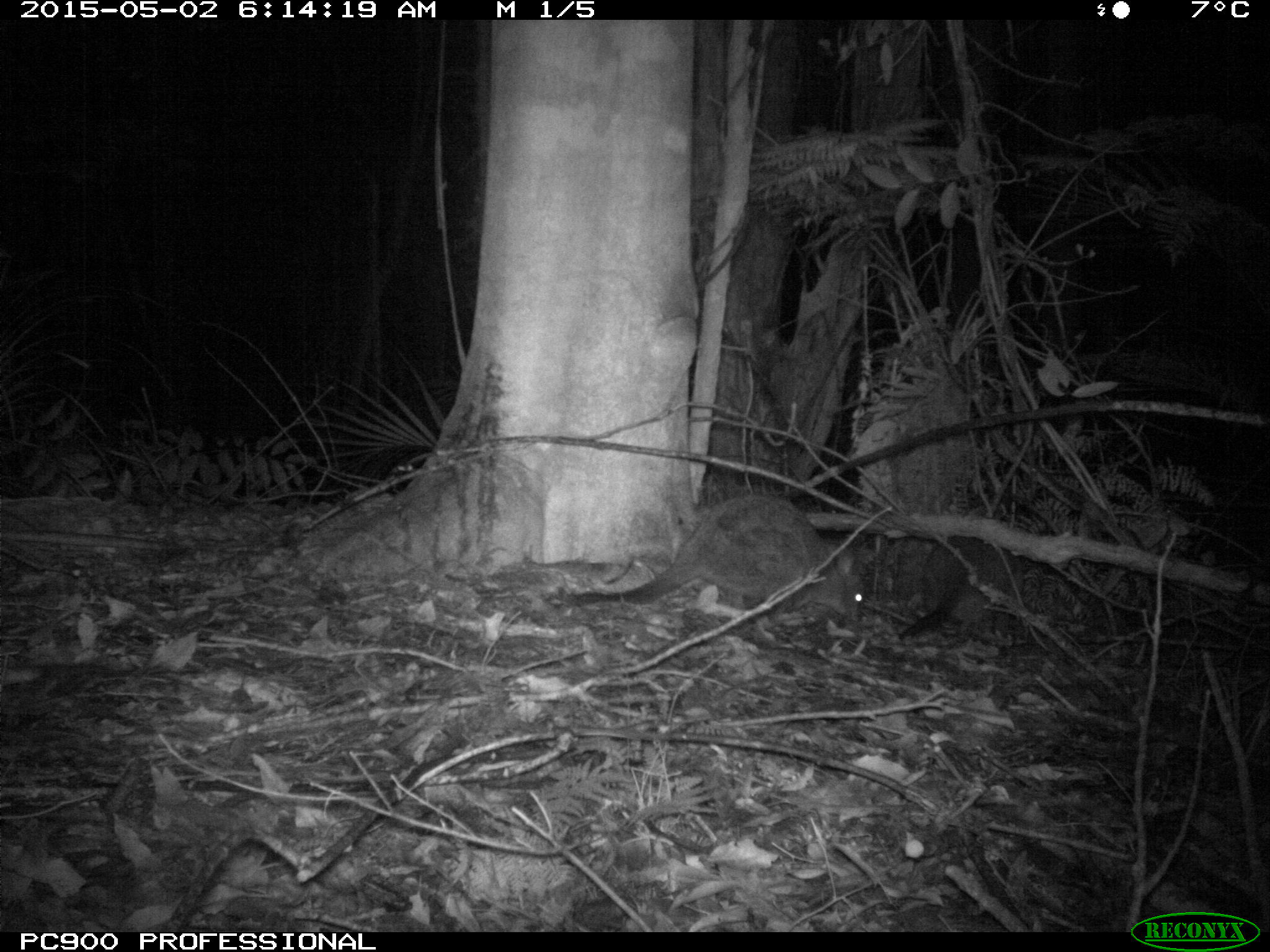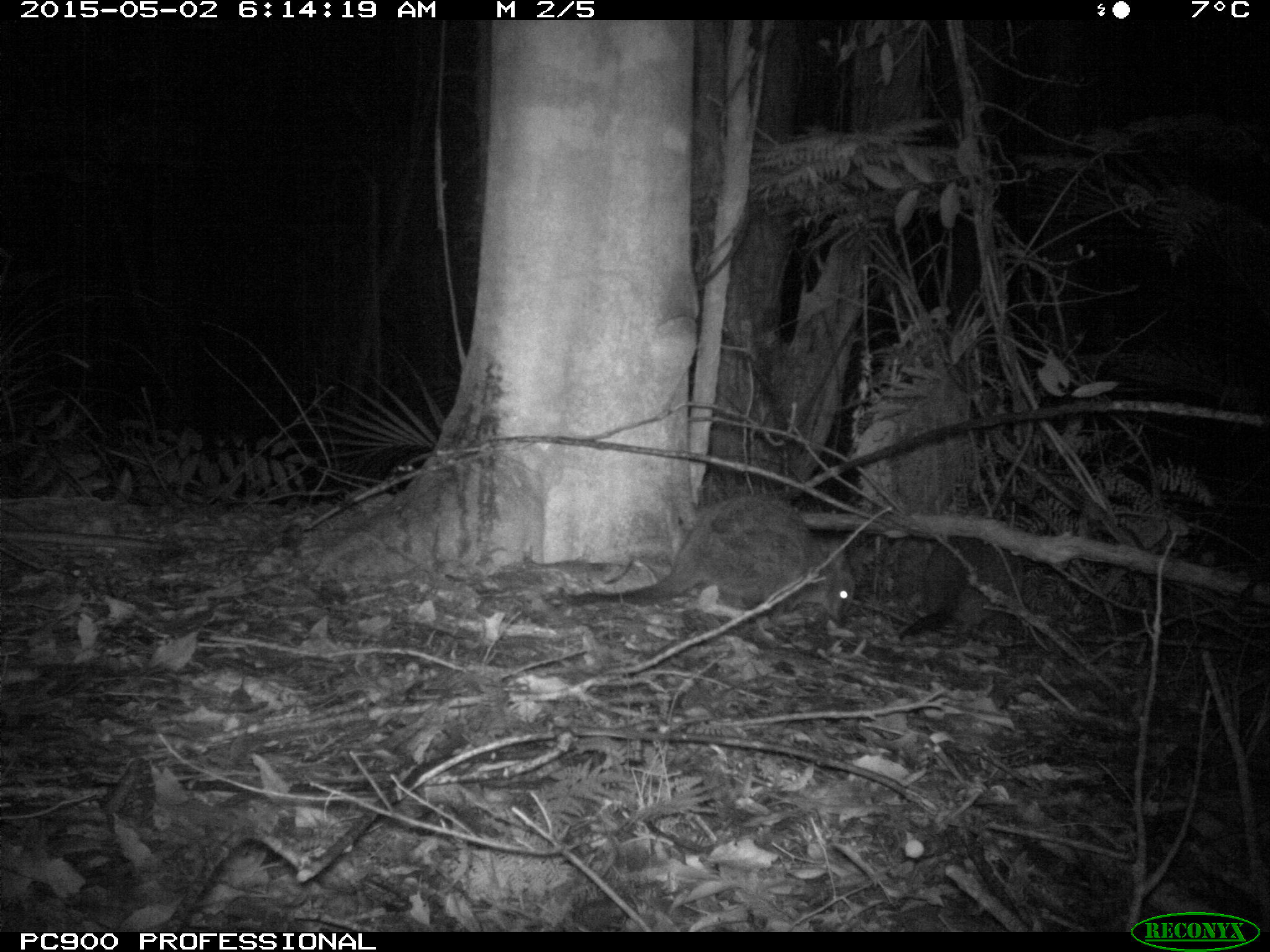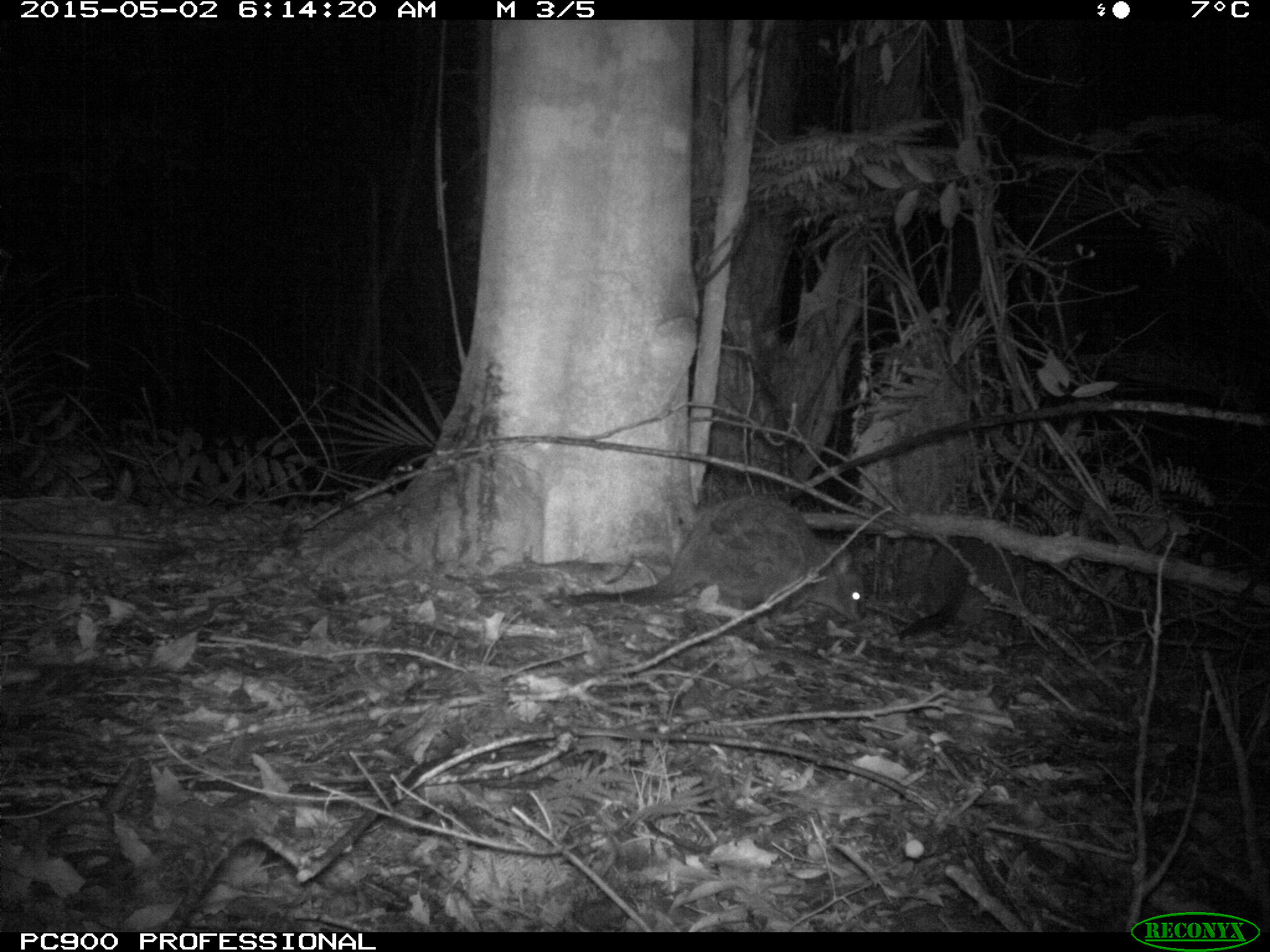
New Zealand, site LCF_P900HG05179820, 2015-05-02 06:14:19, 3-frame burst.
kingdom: Animalia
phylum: Chordata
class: Mammalia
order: Diprotodontia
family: Macropodidae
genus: Notamacropus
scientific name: Notamacropus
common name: wallaby